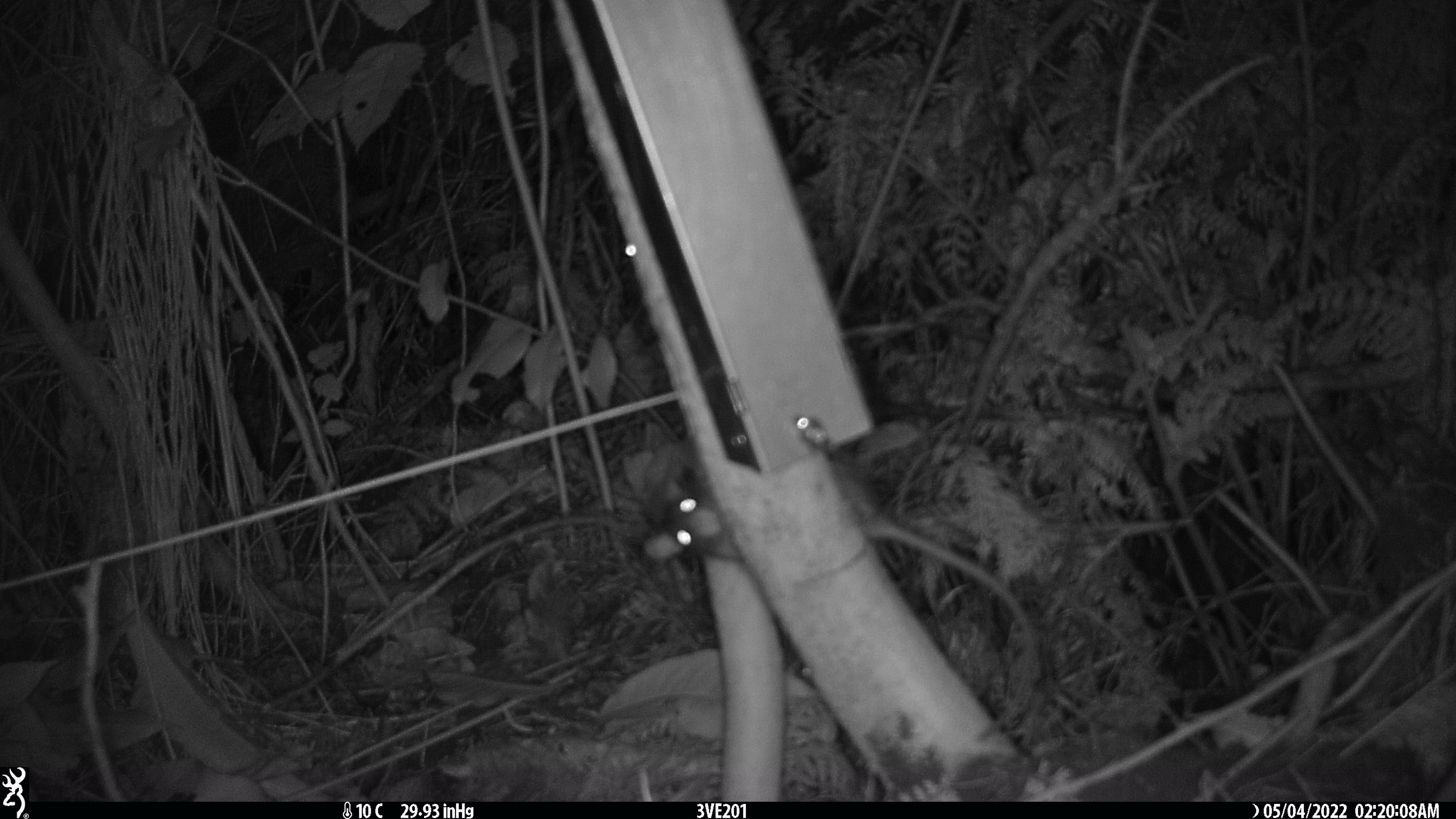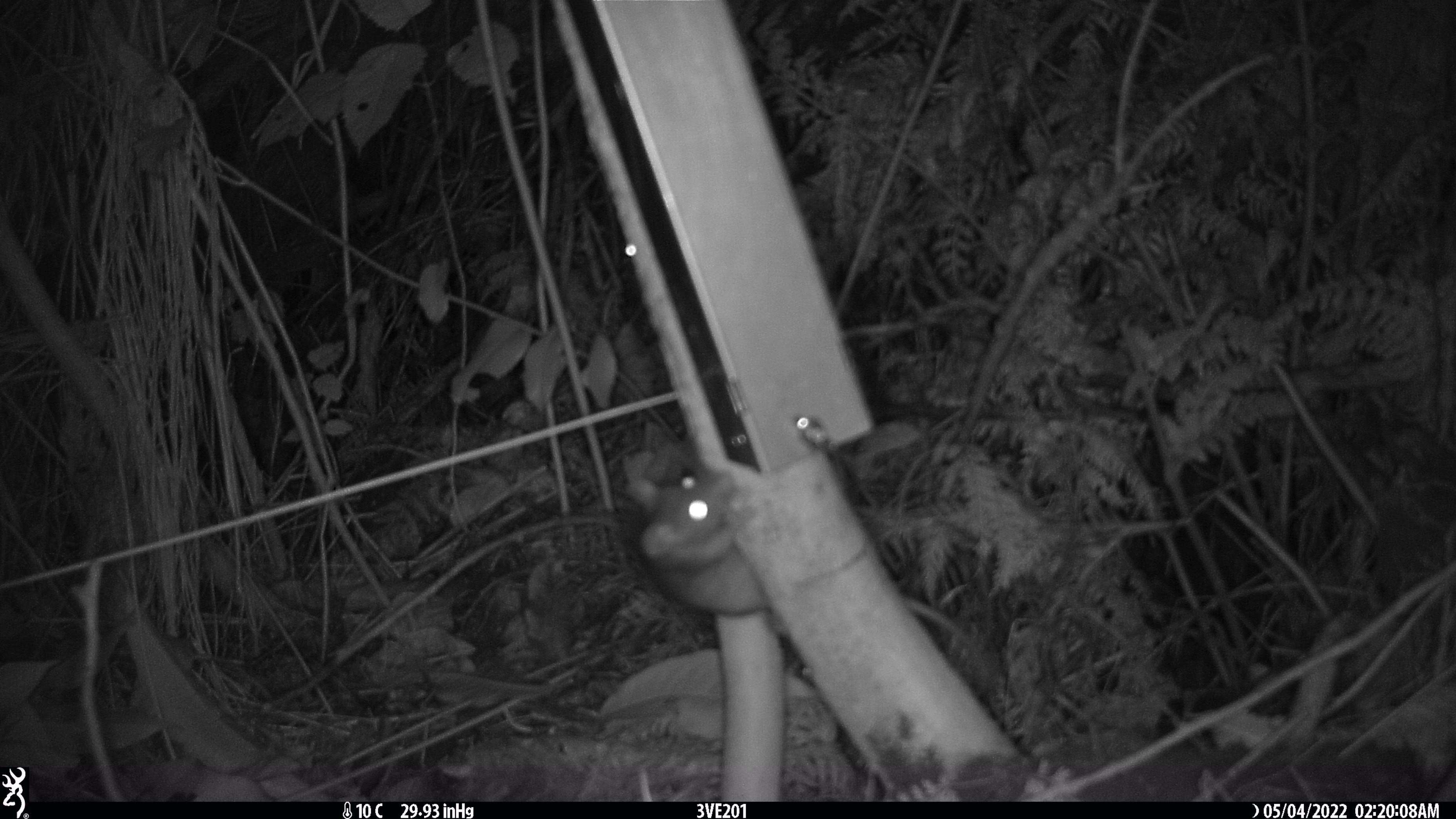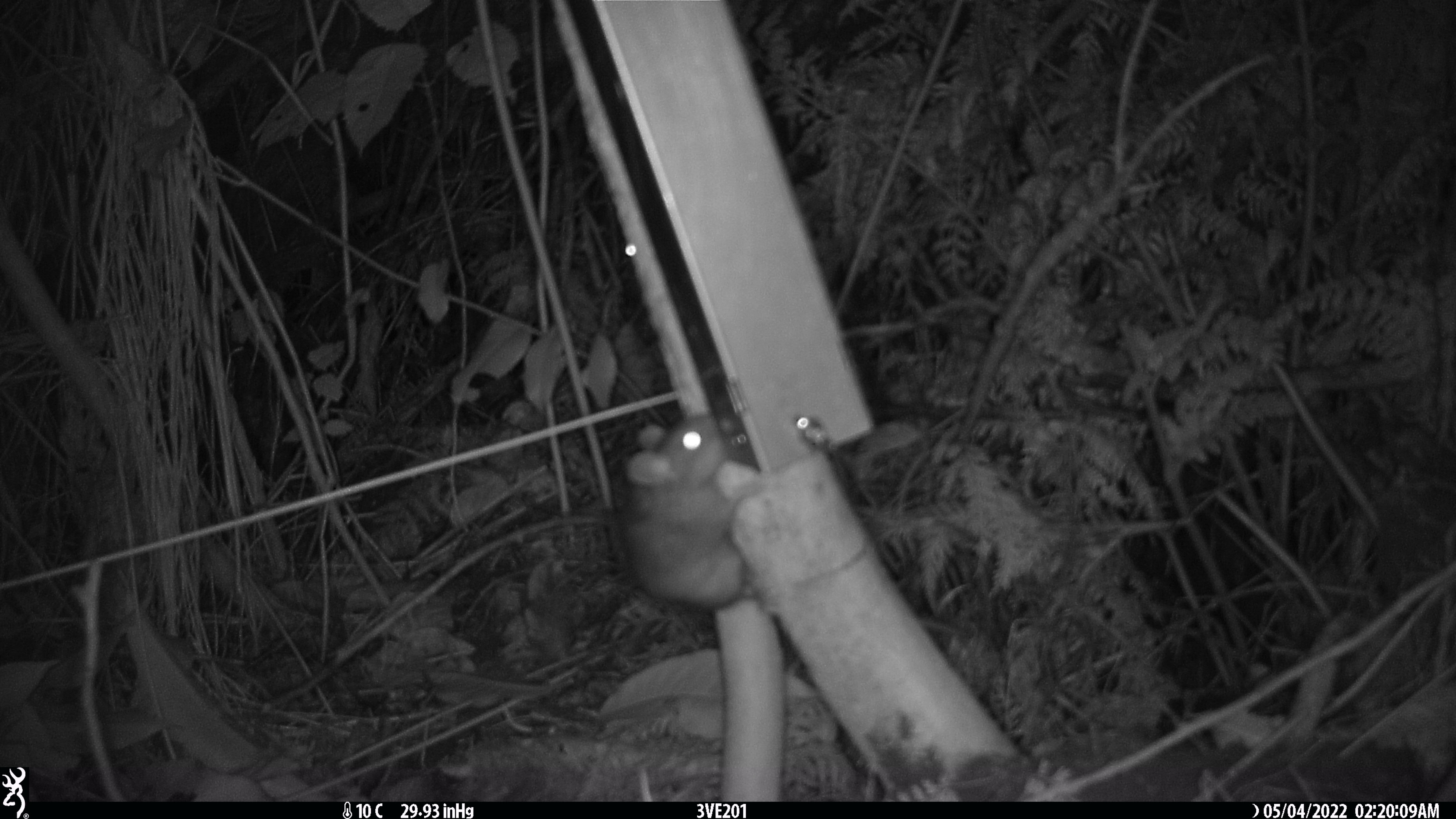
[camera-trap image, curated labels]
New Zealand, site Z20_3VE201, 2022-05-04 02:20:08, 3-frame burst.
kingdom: Animalia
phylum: Chordata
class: Mammalia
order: Rodentia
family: Muridae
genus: Rattus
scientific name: Rattus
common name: rat